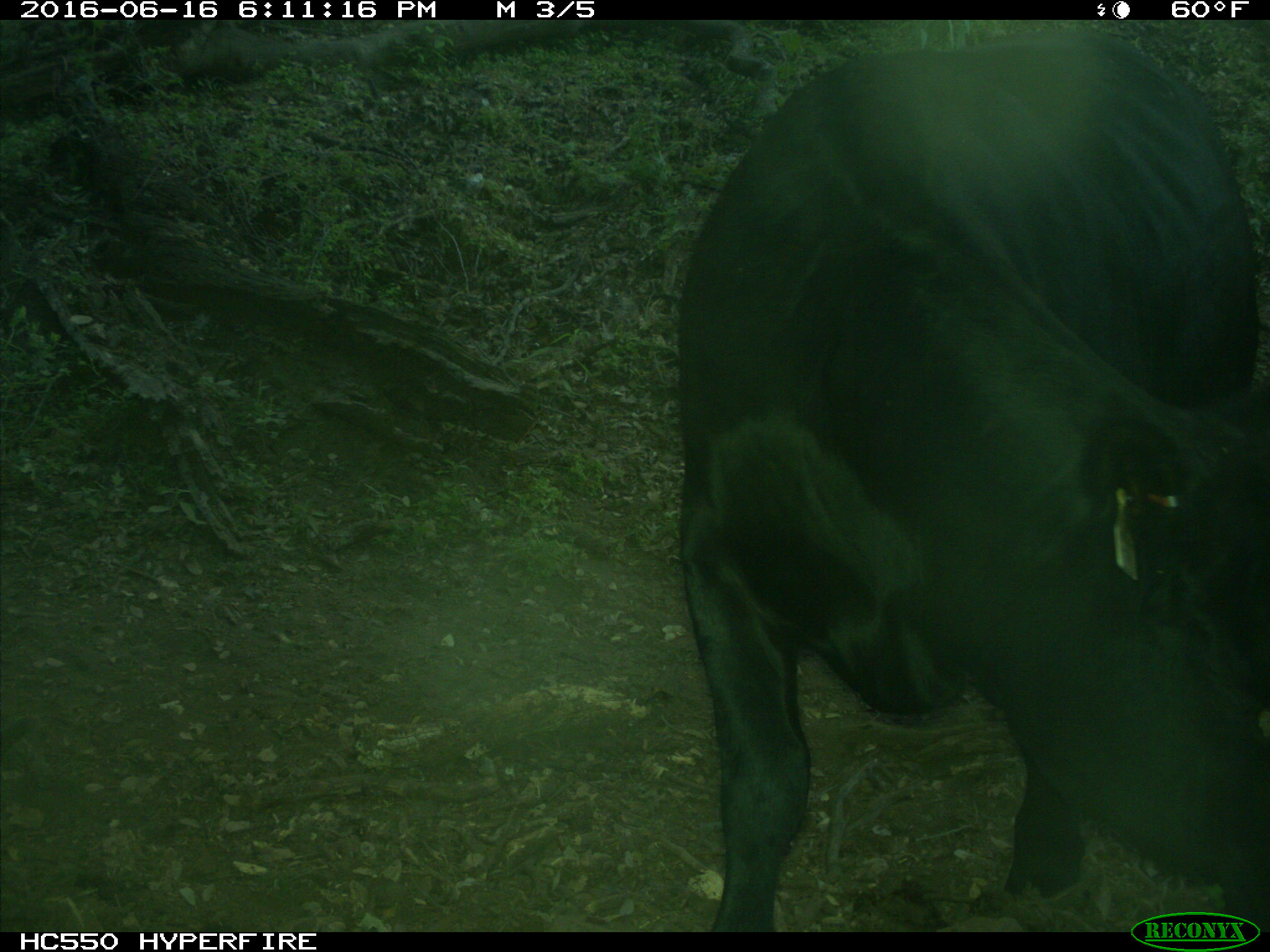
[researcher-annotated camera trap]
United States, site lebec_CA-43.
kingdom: Animalia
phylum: Chordata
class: Mammalia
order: Artiodactyla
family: Bovidae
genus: Bos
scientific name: Bos taurus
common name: domestic cow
Bos taurus (domestic cow).